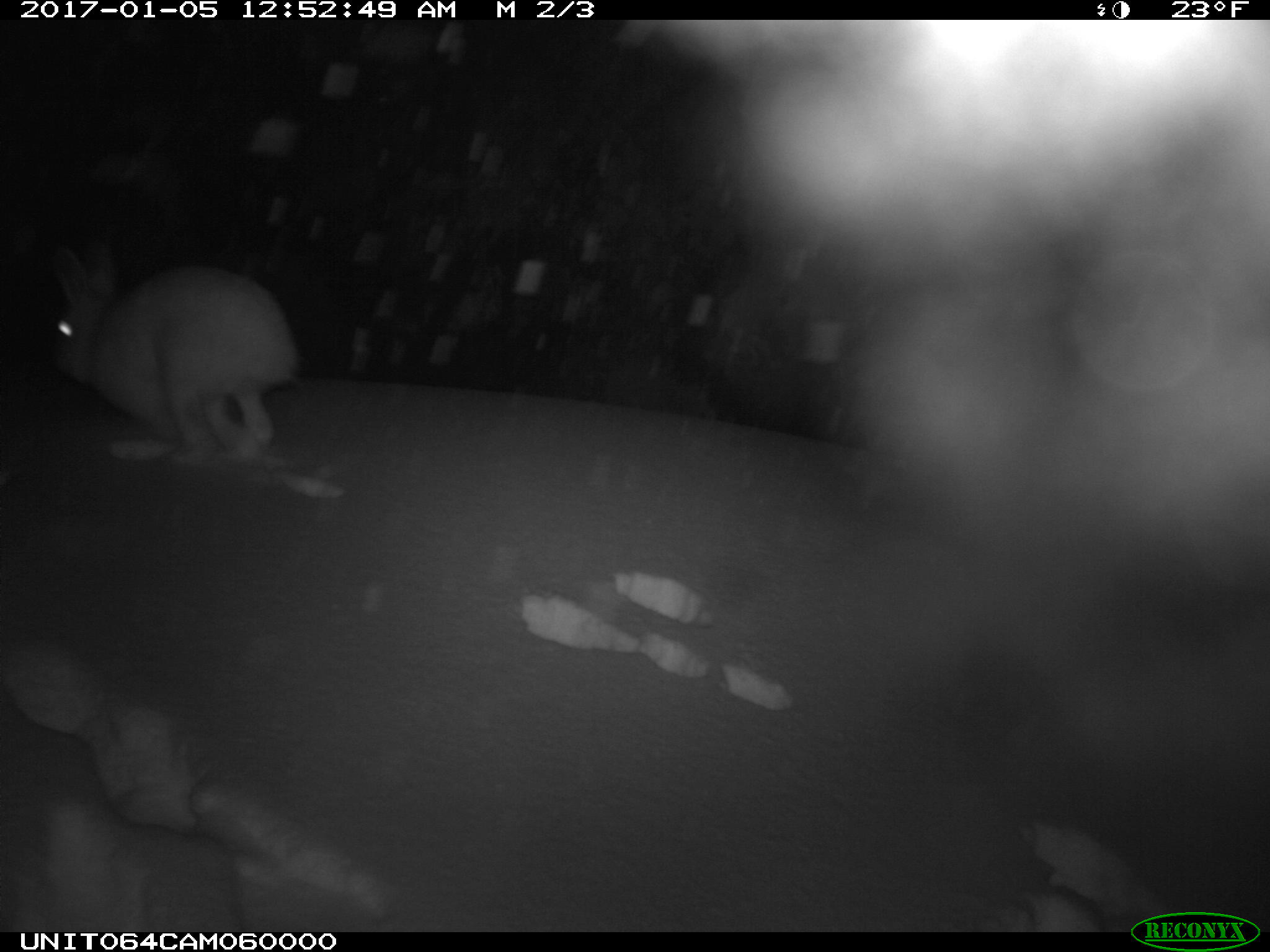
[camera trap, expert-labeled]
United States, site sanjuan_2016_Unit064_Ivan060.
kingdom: Animalia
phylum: Chordata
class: Mammalia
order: Lagomorpha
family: Leporidae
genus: Lepus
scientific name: Lepus americanus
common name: snowshoe hare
Lepus americanus (snowshoe hare).